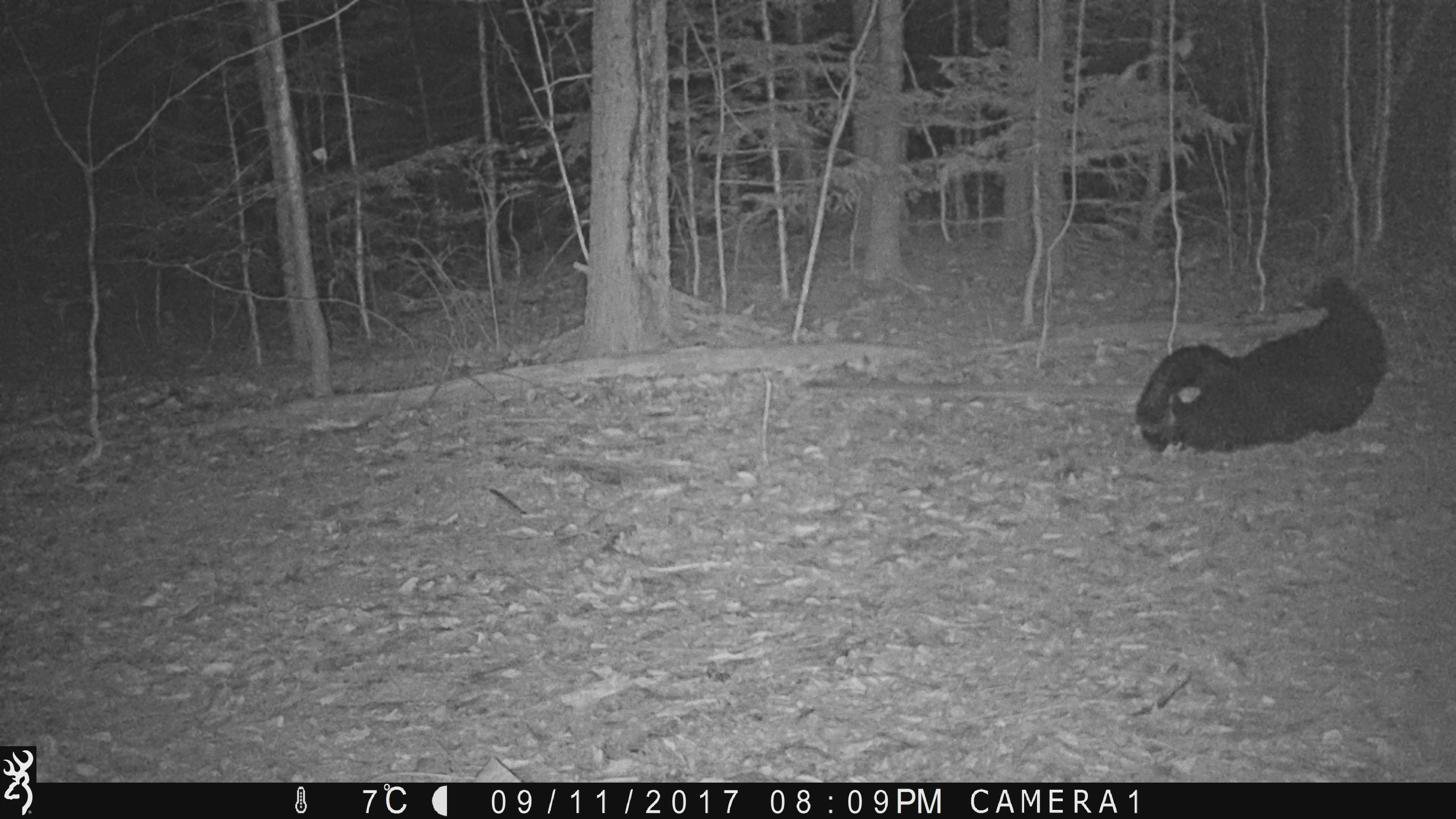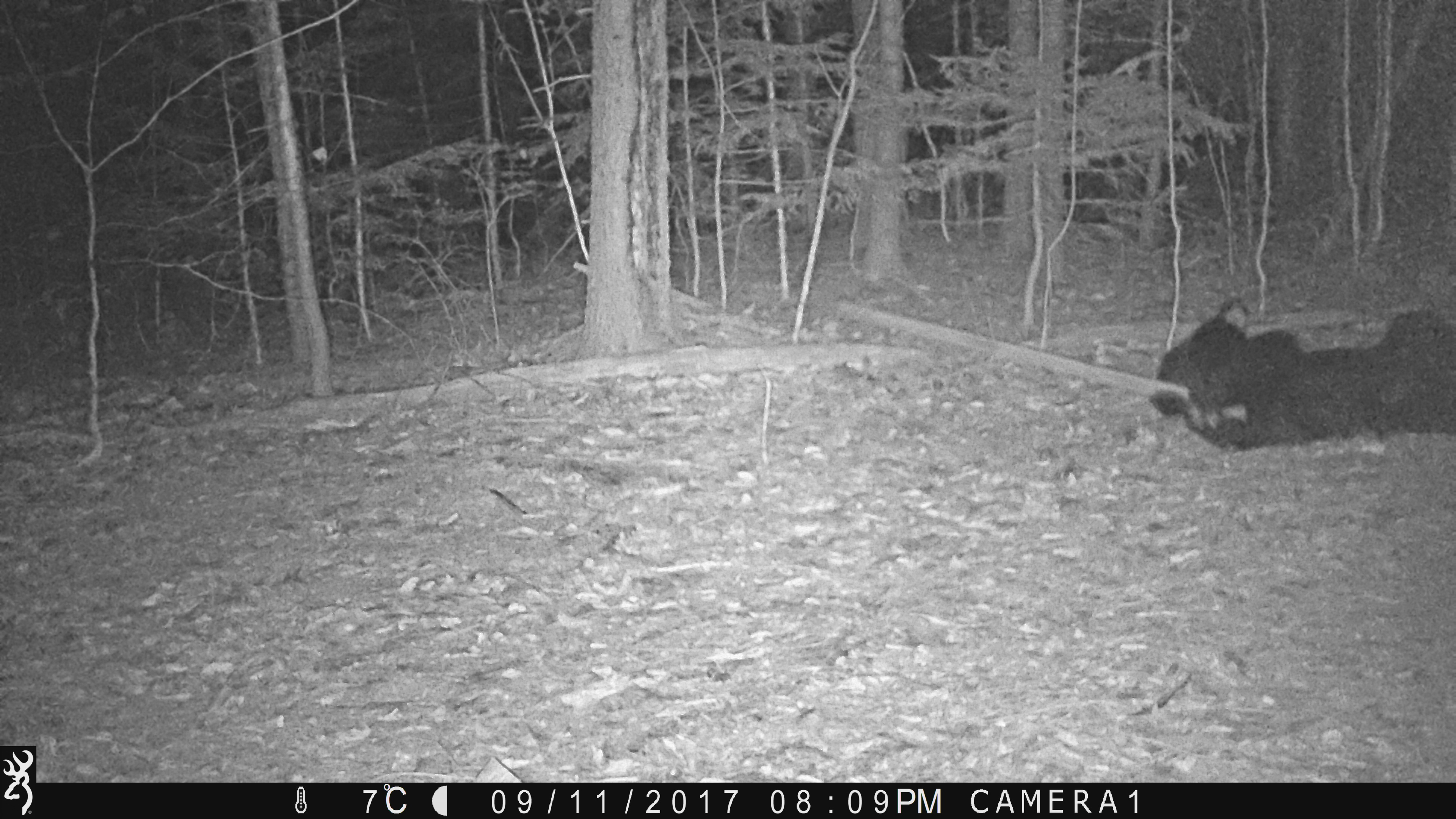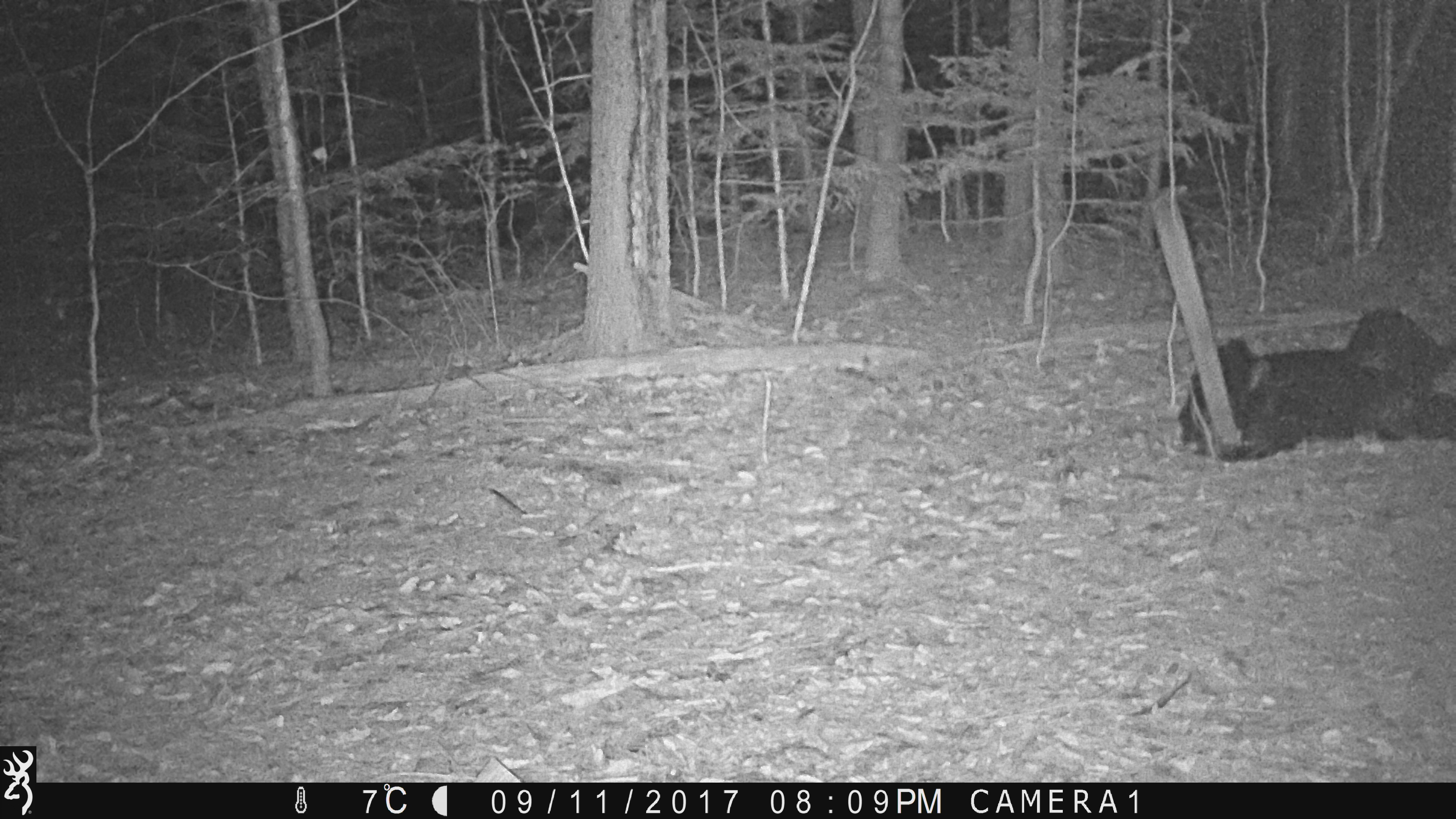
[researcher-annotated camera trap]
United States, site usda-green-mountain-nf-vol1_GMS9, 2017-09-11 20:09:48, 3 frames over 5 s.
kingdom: Animalia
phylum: Chordata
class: Mammalia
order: Carnivora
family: Ursidae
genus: Ursus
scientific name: Ursus americanus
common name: black bear